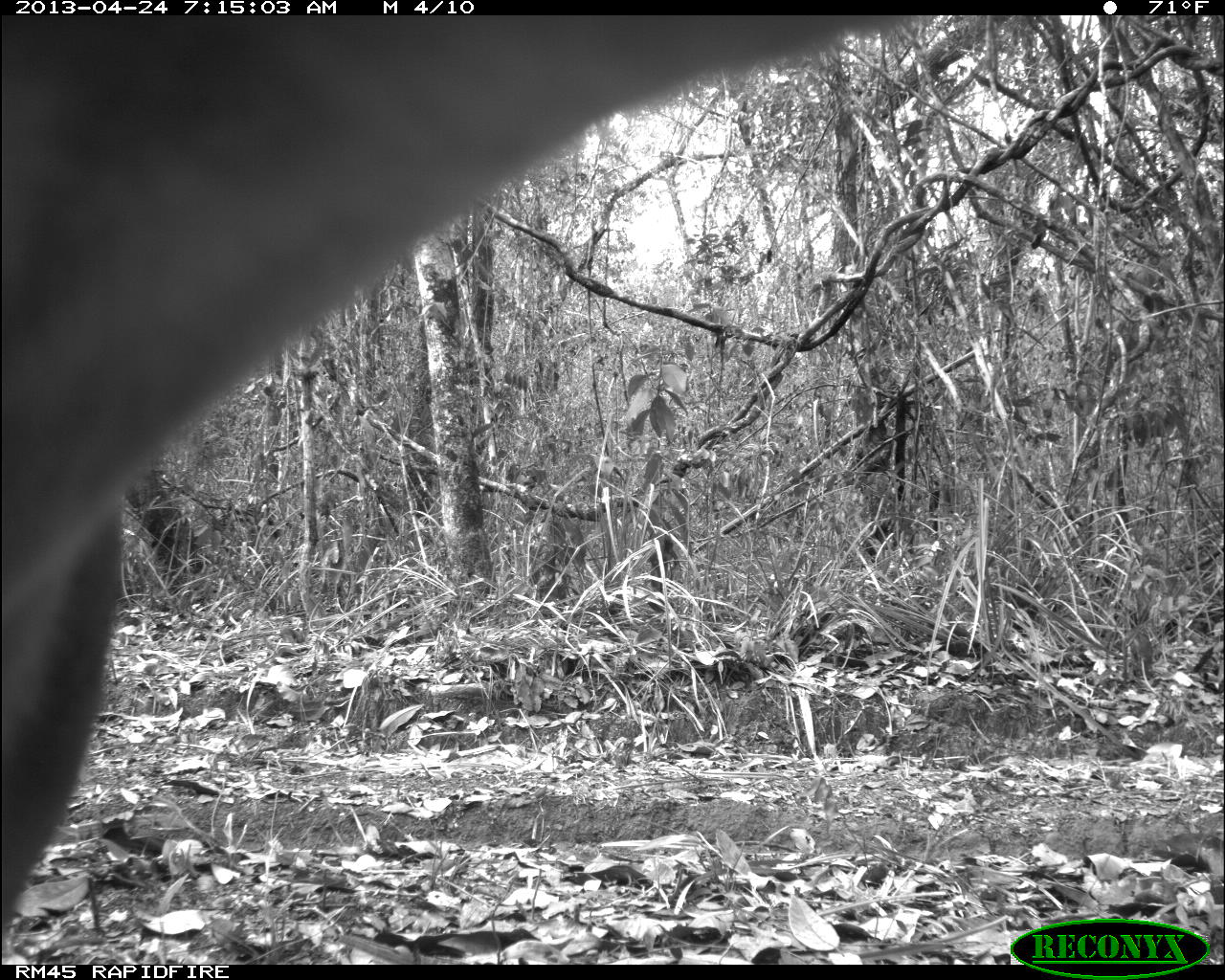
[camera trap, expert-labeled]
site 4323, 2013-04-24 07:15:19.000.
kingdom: Animalia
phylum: Chordata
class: Mammalia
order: Carnivora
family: Felidae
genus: Puma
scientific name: Puma concolor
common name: mountain lion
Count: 1.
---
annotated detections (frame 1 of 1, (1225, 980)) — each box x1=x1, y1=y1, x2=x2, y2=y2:
puma concolor: x1=3, y1=14, x2=907, y2=959